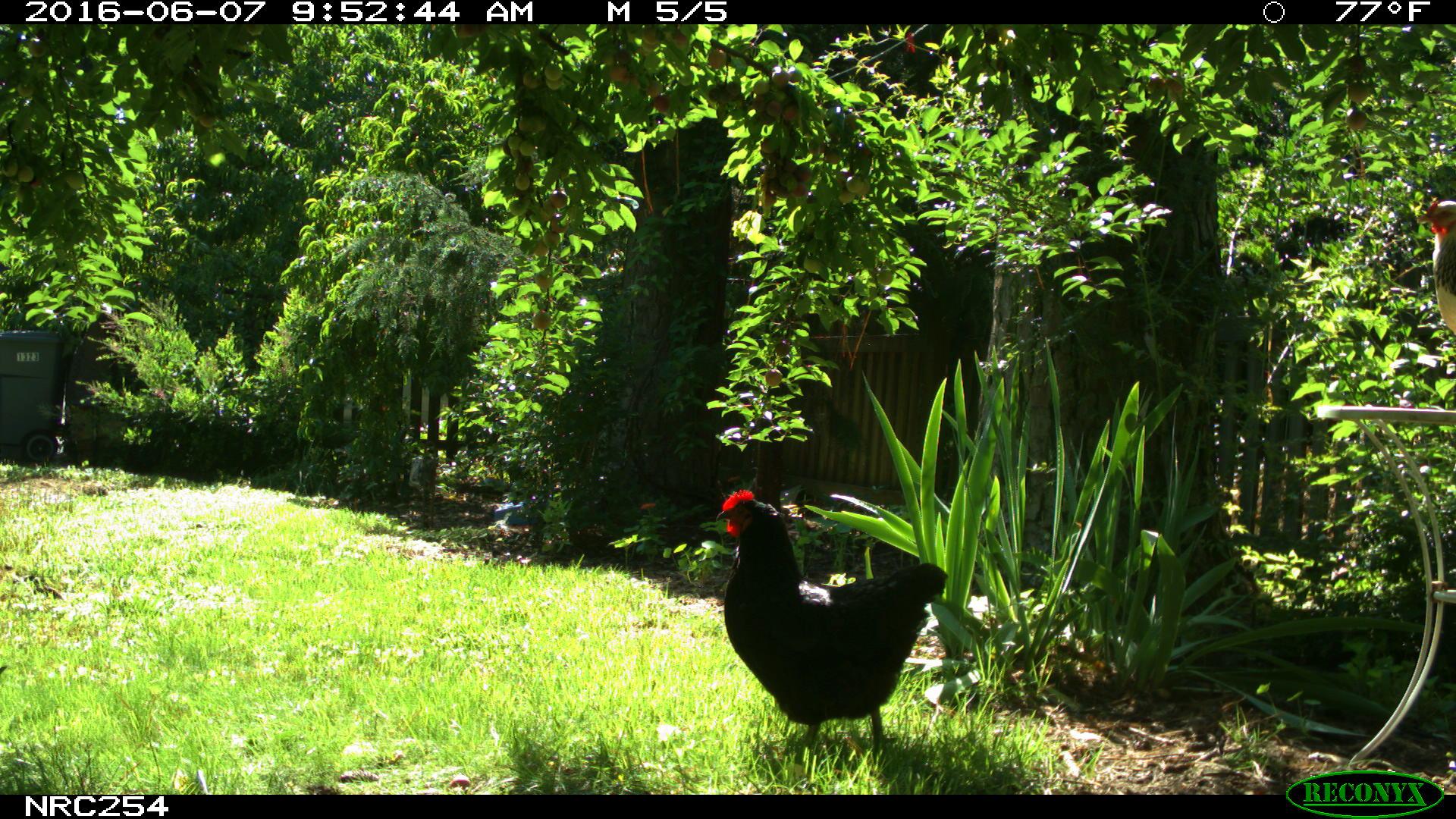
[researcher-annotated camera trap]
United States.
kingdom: Animalia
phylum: Chordata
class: Aves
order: Galliformes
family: Phasianidae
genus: Gallus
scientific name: Gallus gallus domesticus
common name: domestic chicken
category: Chicken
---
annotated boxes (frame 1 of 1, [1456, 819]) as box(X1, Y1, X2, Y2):
Chicken: box(709, 489, 945, 774)